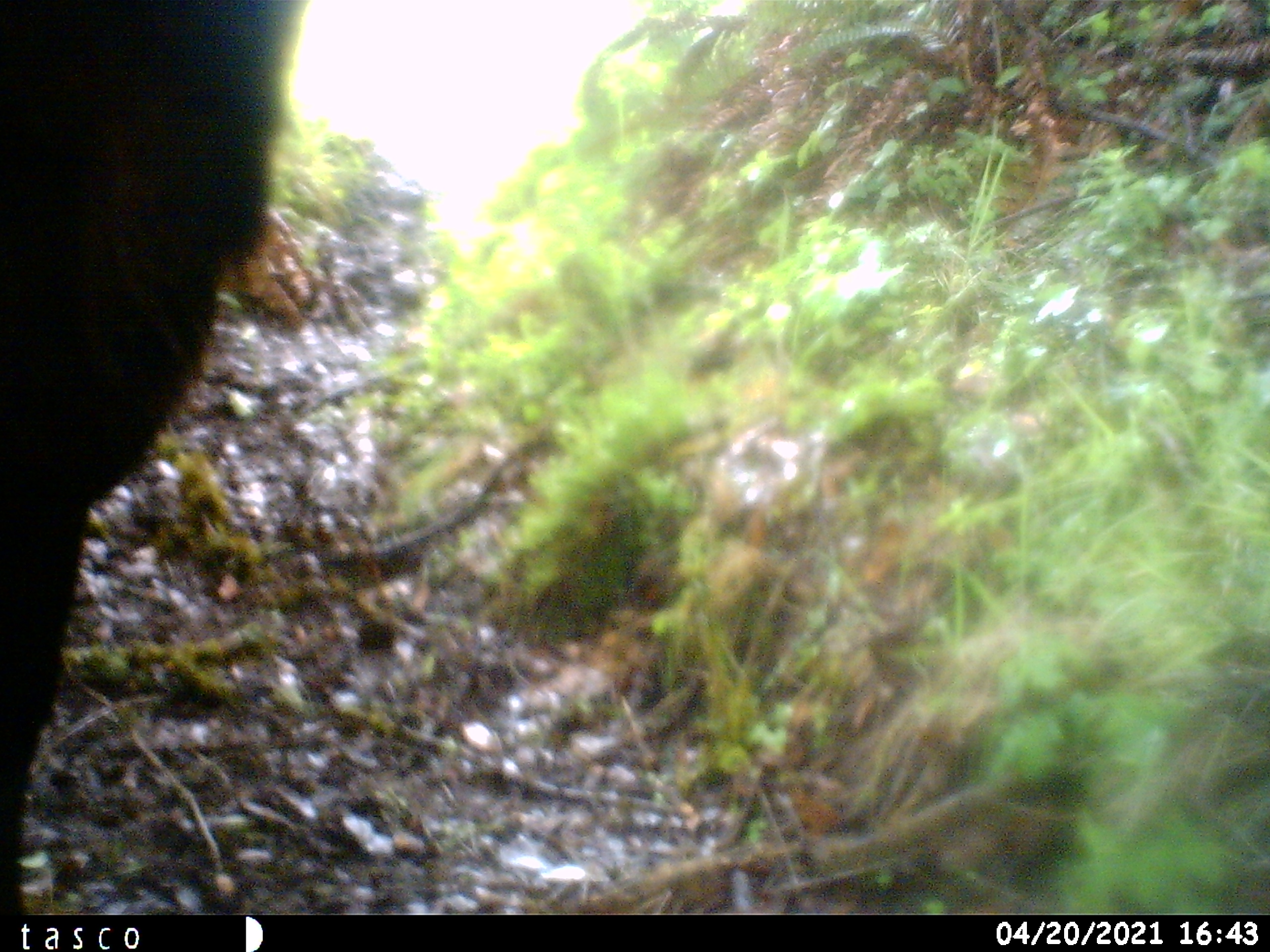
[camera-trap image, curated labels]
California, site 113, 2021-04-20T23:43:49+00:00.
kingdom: Animalia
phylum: Chordata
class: Mammalia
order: Artiodactyla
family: Bovidae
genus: Bos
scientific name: Bos taurus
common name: domestic cattle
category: cattle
Cattle (domestic cattle) (Bos taurus).